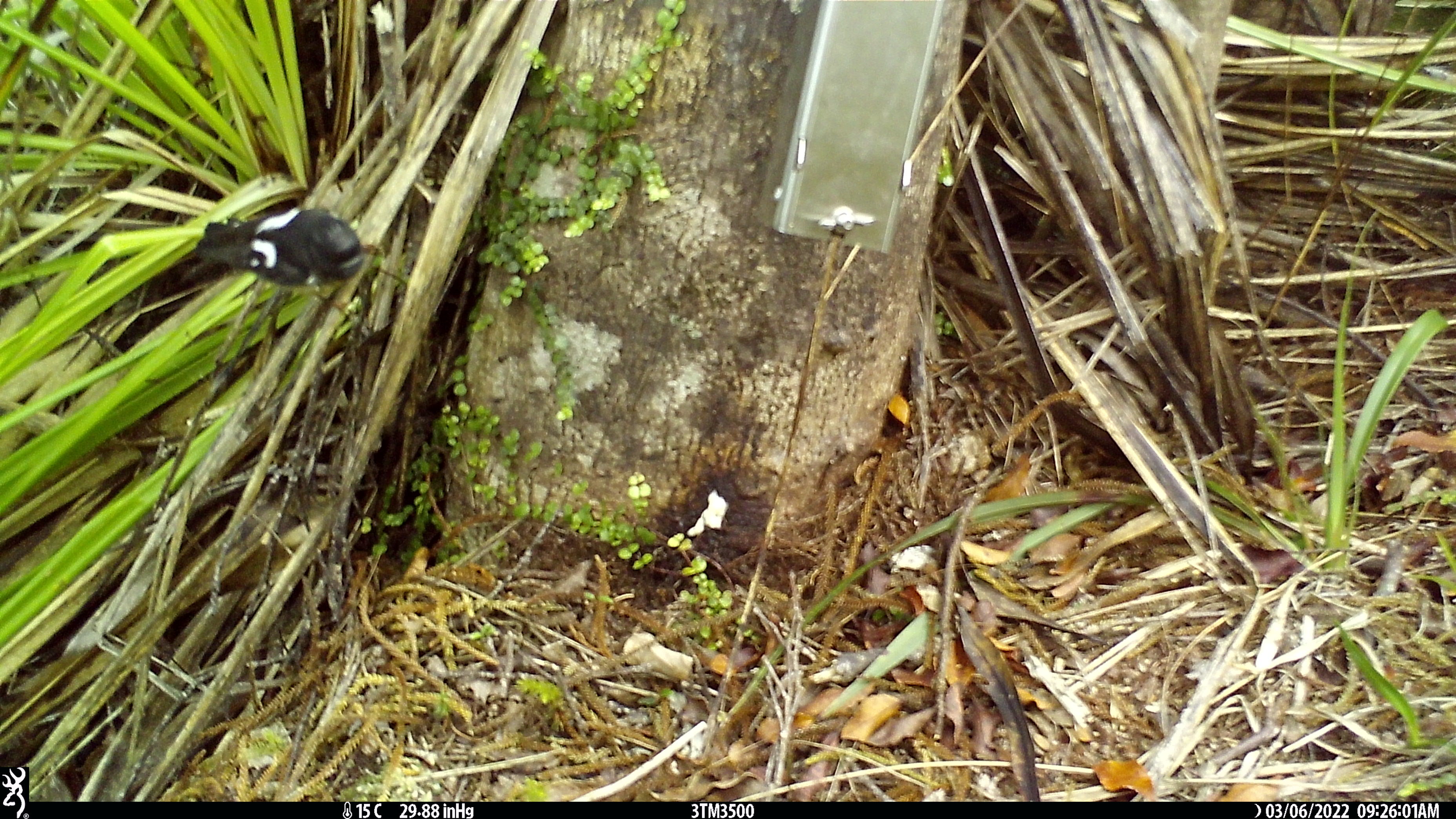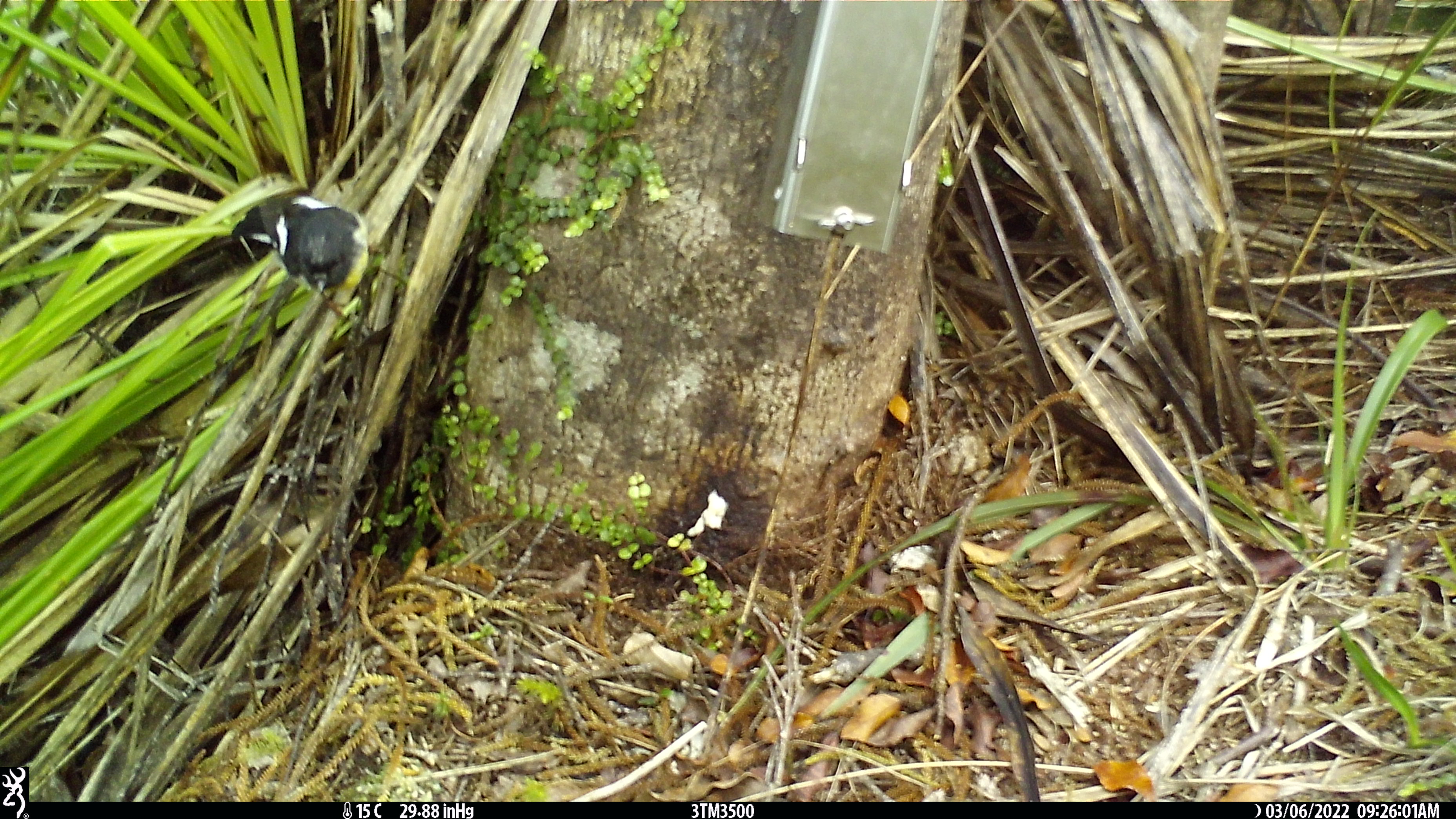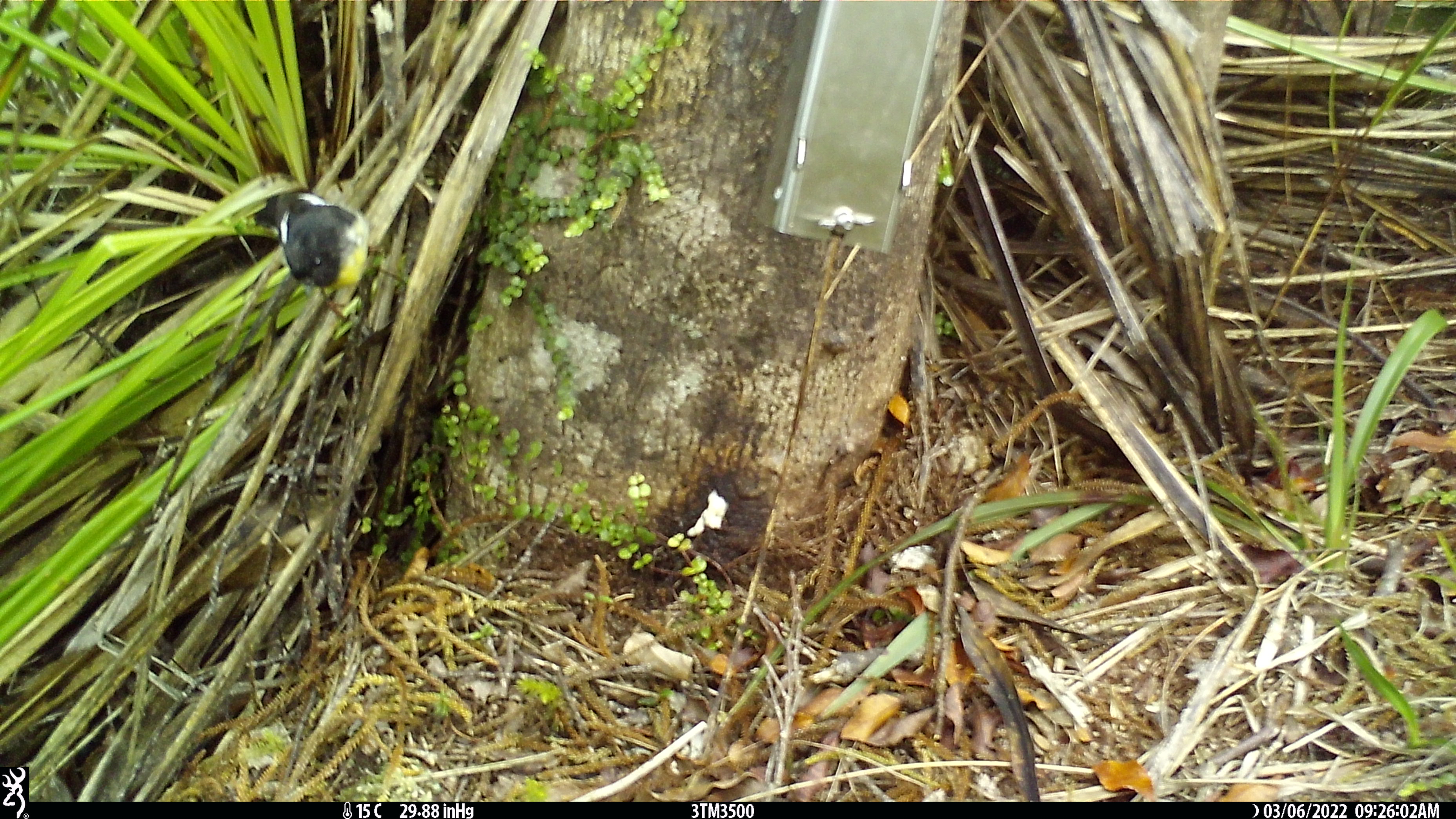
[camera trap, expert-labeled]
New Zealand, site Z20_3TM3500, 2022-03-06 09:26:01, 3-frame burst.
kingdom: Animalia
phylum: Chordata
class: Aves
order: Passeriformes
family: Petroicidae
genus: Petroica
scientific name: Petroica macrocephala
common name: tomtit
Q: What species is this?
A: Tomtit (Petroica macrocephala).